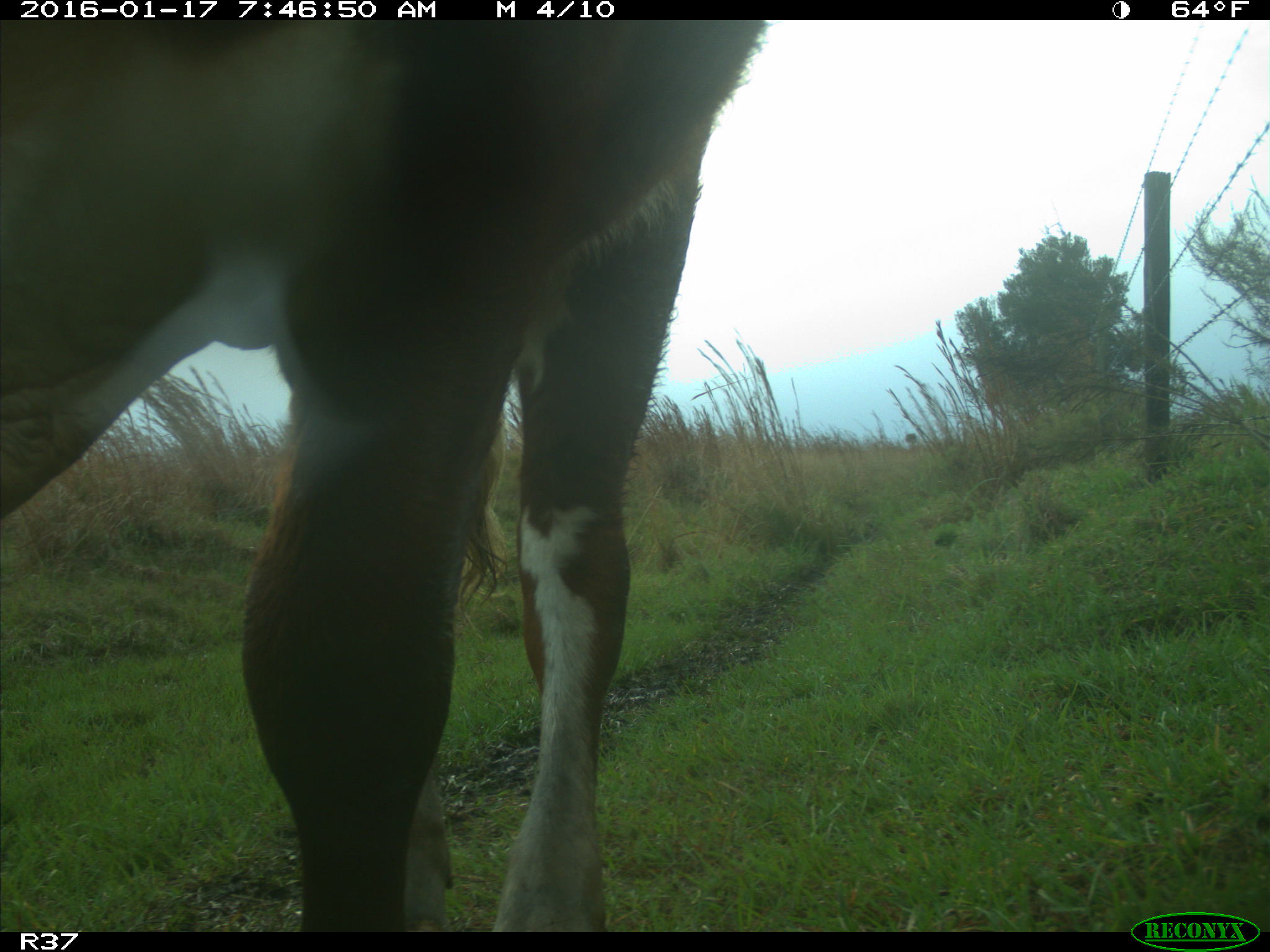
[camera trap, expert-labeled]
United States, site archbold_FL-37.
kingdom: Animalia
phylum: Chordata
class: Mammalia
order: Artiodactyla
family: Bovidae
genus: Bos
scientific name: Bos taurus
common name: domestic cow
Bos taurus (domestic cow).